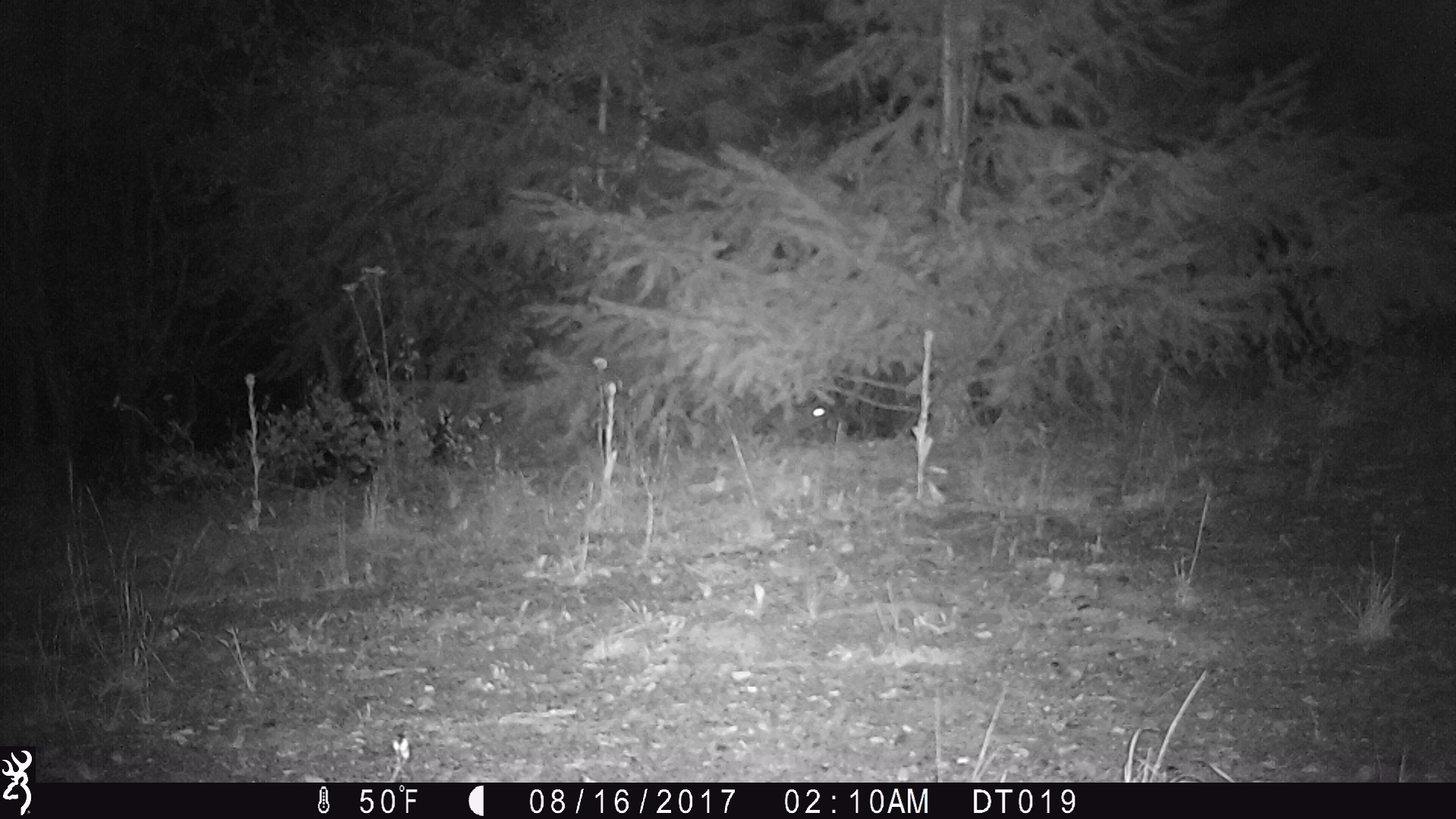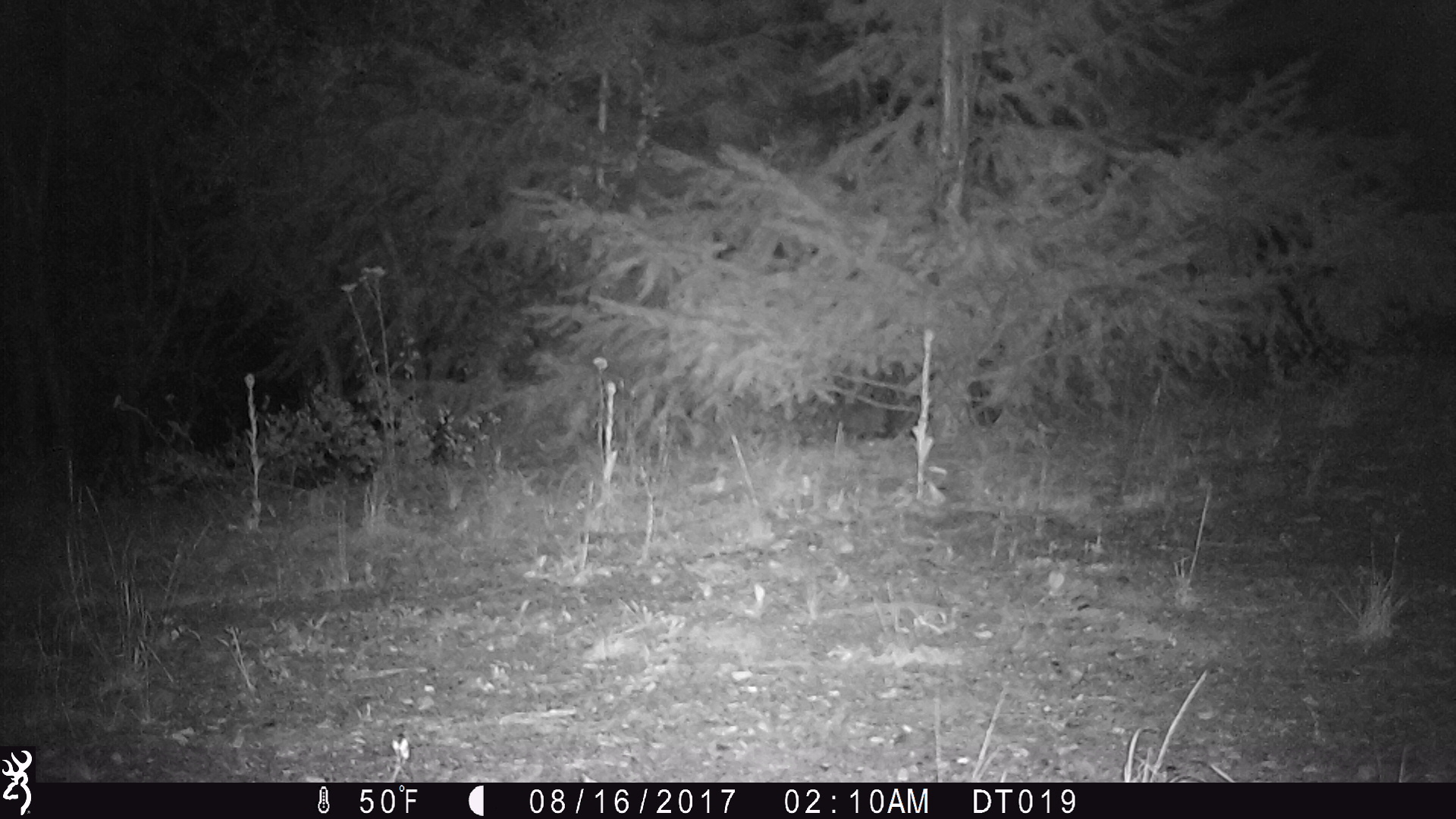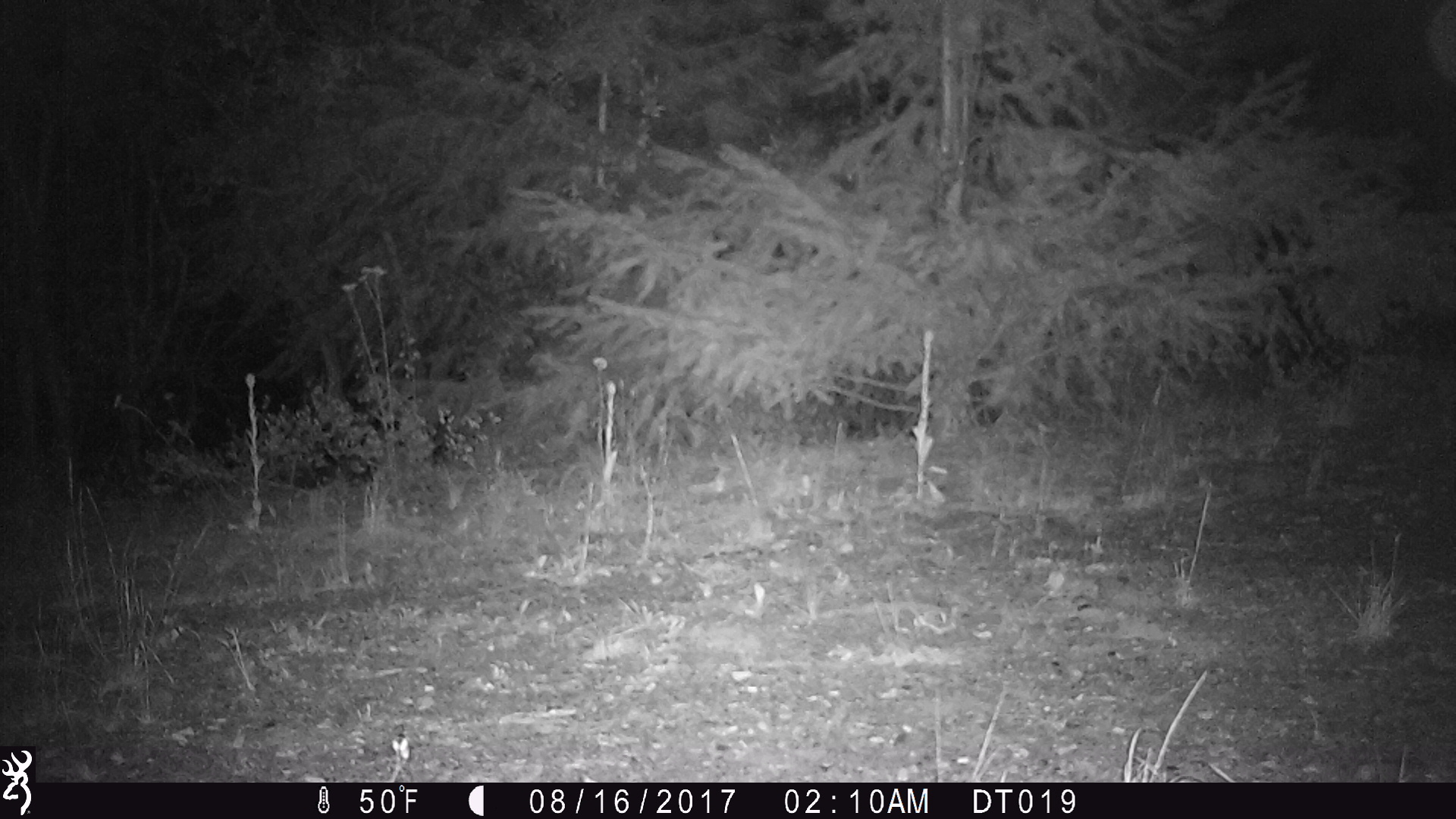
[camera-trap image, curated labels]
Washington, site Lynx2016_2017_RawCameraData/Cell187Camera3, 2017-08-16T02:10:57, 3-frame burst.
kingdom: Animalia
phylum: Chordata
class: Mammalia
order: Lagomorpha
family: Leporidae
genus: Lepus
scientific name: Lepus americanus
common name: snowshoe hare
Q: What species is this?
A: Lepus americanus (snowshoe hare).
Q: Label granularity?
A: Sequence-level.